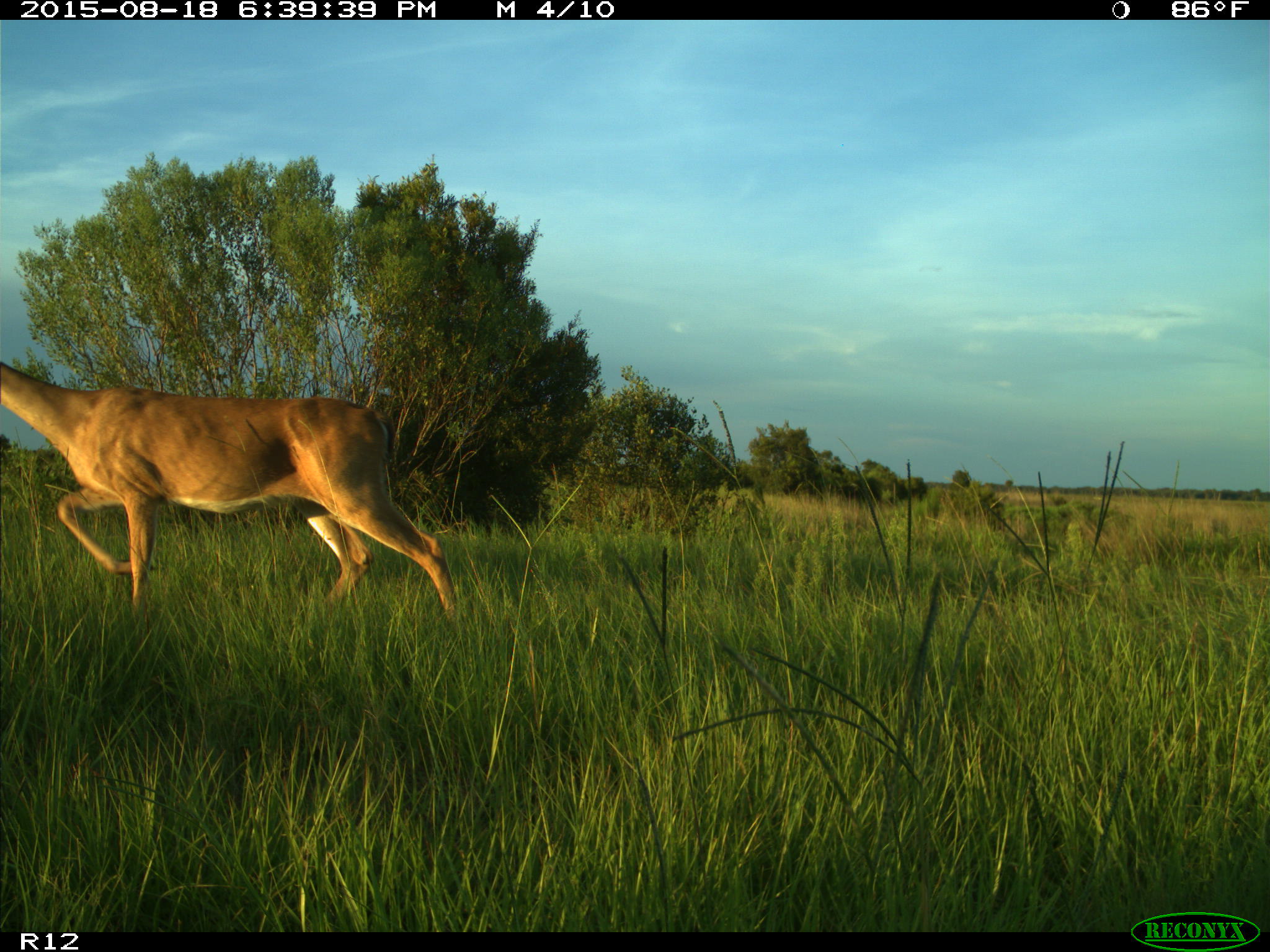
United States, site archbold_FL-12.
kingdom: Animalia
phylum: Chordata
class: Mammalia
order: Artiodactyla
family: Cervidae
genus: Odocoileus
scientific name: Odocoileus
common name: deer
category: unidentified deer